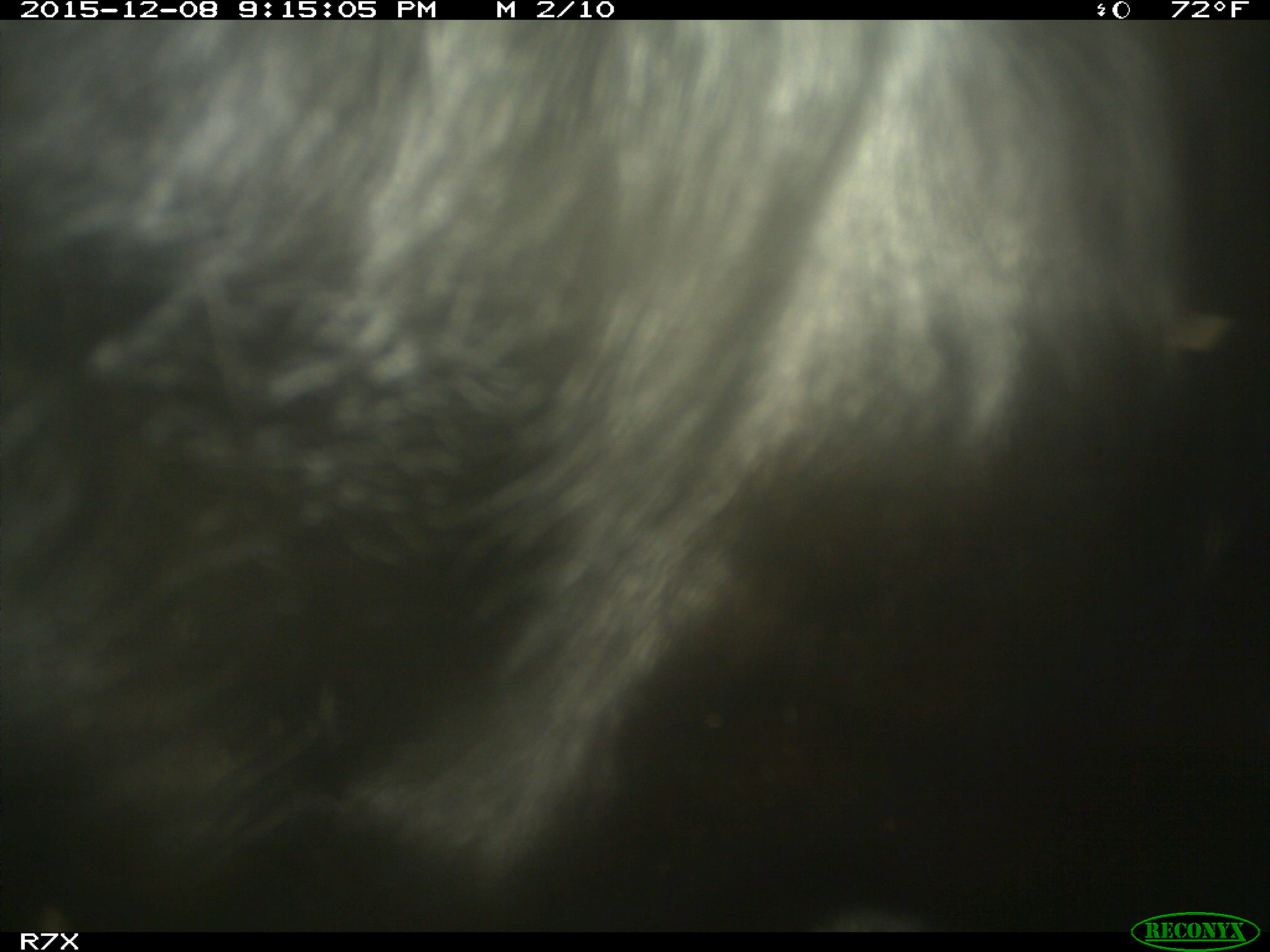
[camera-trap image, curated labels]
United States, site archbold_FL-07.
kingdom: Animalia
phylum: Chordata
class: Mammalia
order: Artiodactyla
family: Bovidae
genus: Bos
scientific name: Bos taurus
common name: domestic cow